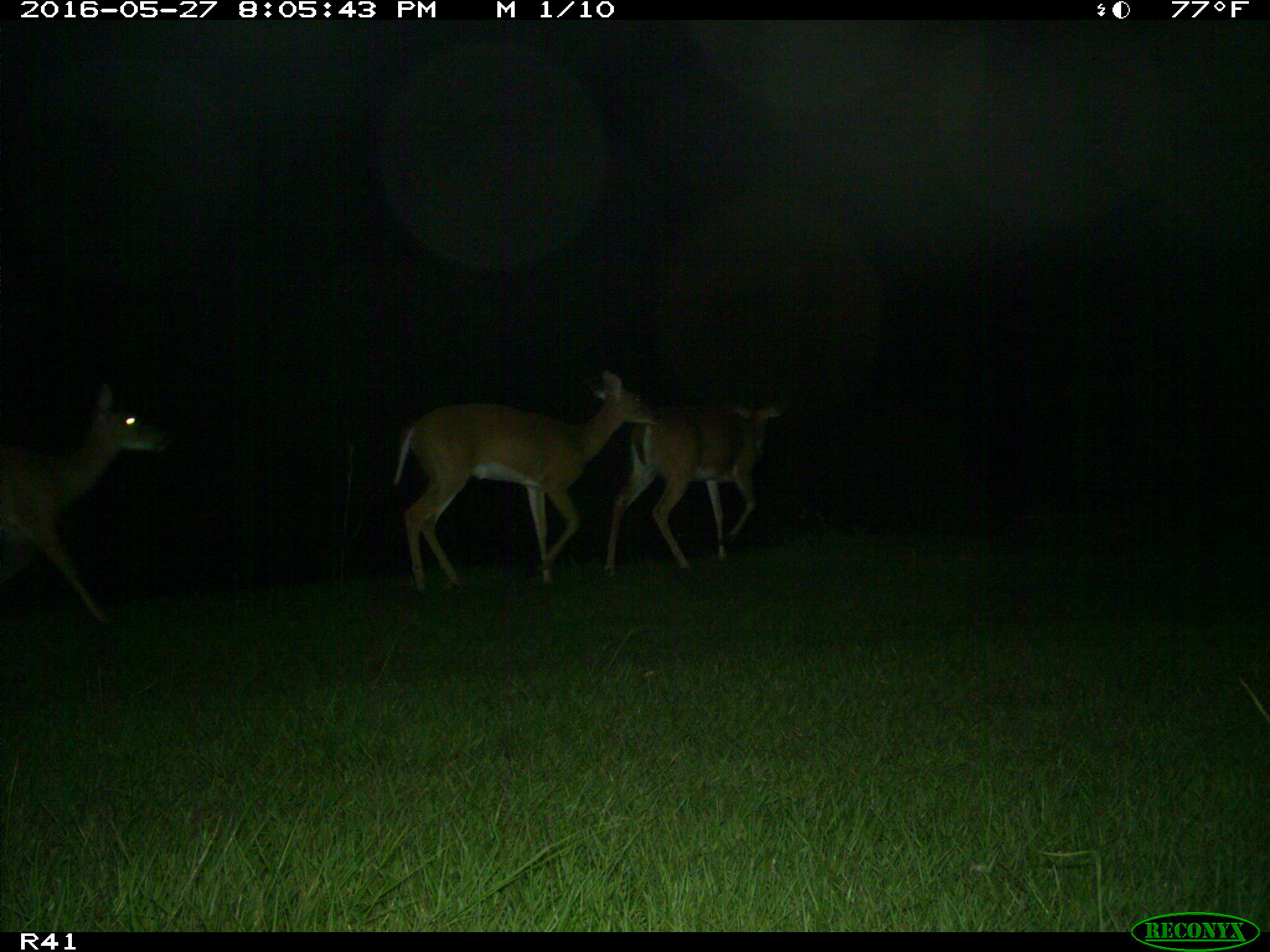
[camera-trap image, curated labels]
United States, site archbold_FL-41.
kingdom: Animalia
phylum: Chordata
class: Mammalia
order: Artiodactyla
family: Cervidae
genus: Odocoileus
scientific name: Odocoileus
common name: deer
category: unidentified deer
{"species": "unidentified deer (deer) (Odocoileus)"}